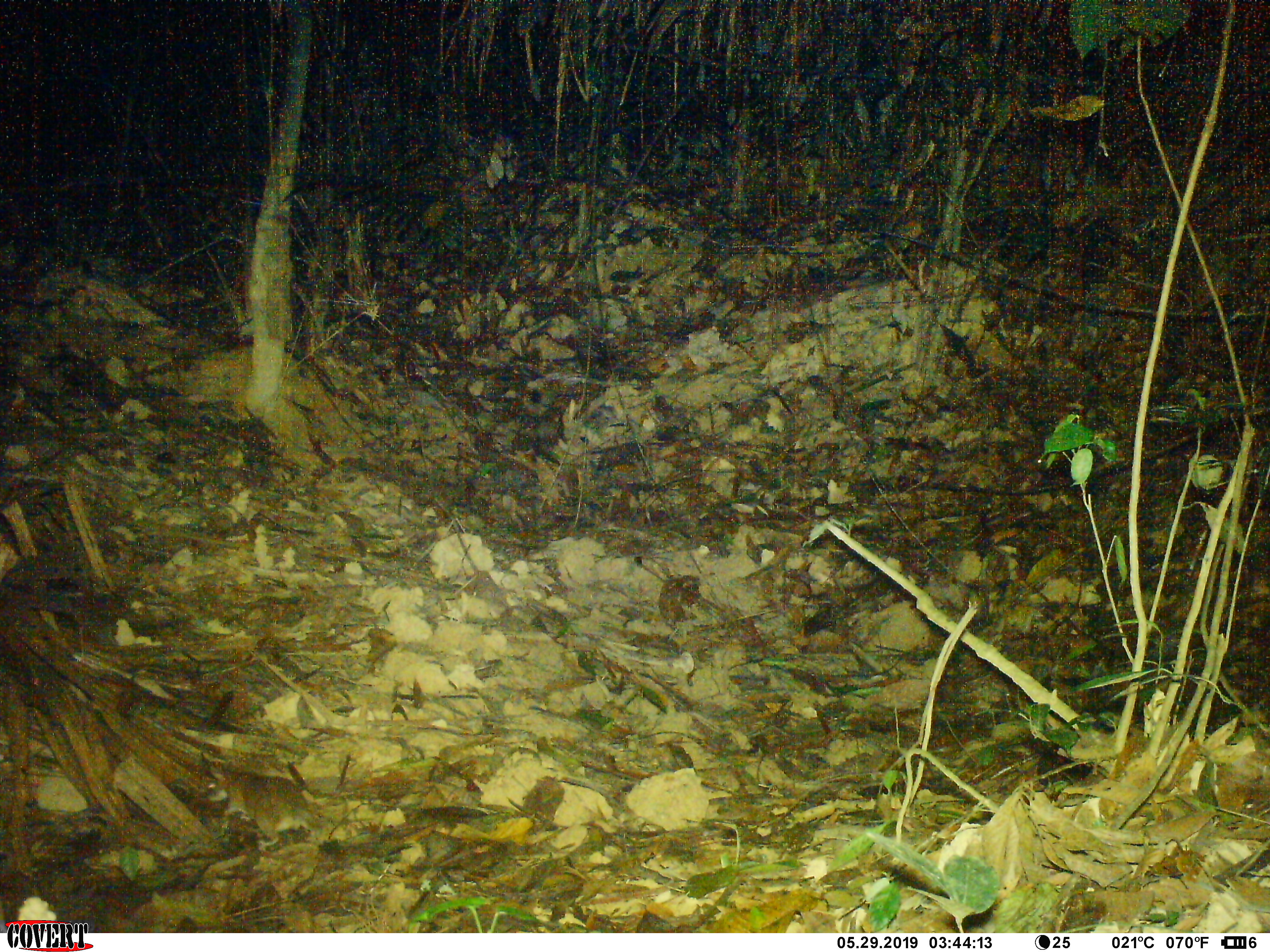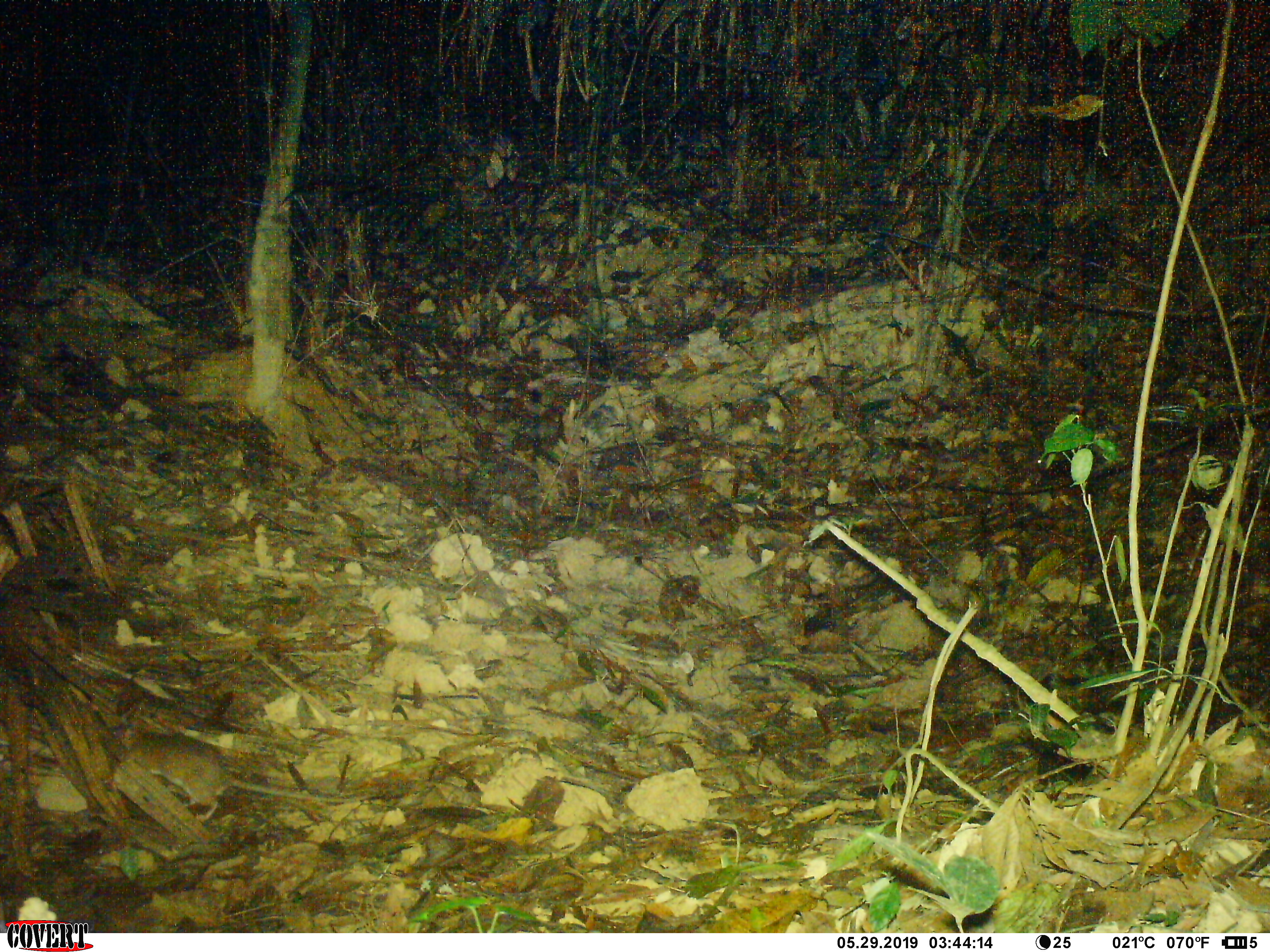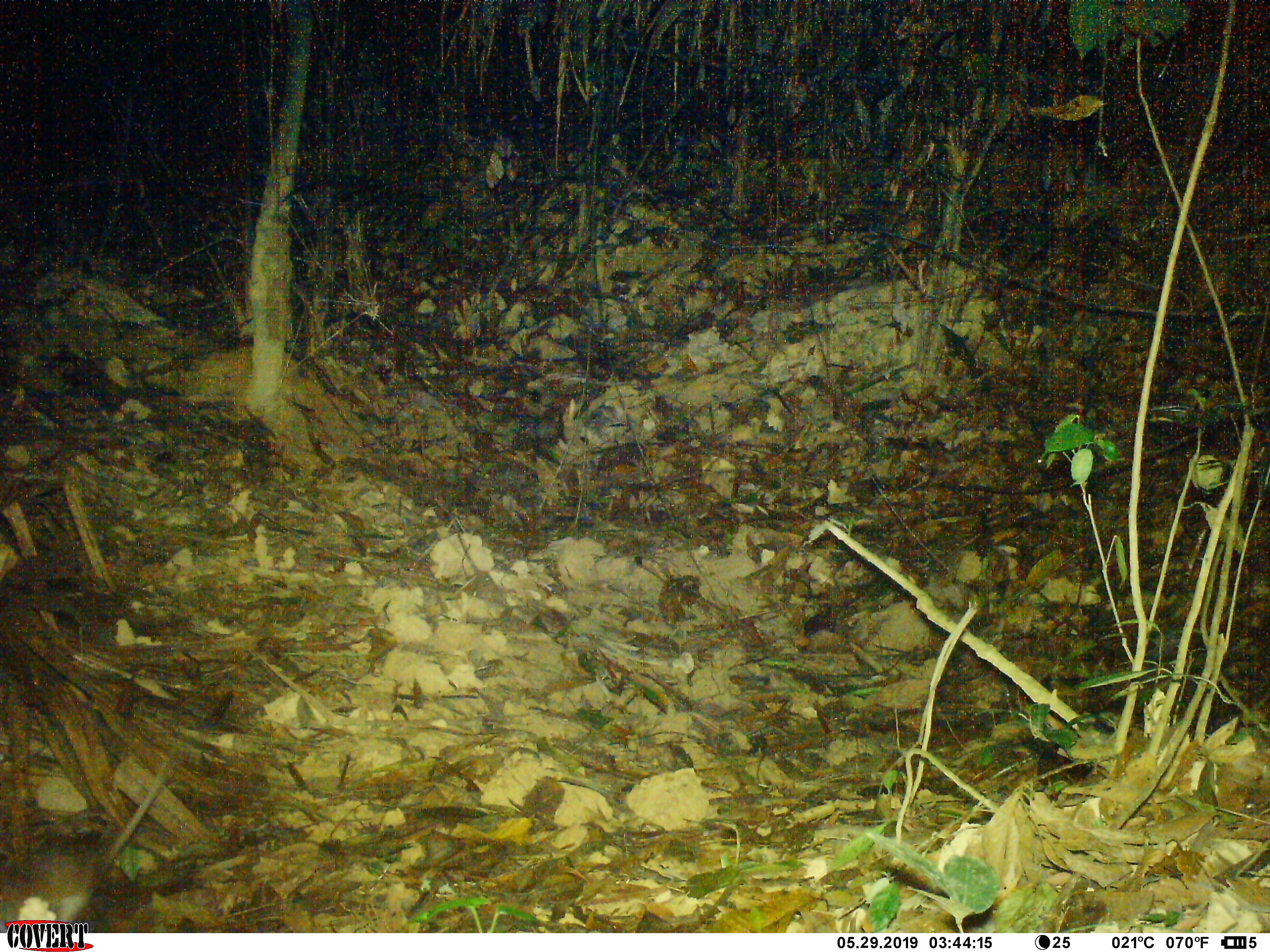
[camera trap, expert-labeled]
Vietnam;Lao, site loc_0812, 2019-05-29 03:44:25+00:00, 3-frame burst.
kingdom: Animalia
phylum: Chordata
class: Mammalia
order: Rodentia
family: Muridae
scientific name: Muridae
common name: old-world mice and rats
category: unidentified murid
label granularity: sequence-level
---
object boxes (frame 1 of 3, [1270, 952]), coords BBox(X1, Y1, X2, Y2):
unidentified murid: BBox(205, 762, 321, 851)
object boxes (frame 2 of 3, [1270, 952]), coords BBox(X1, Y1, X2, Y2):
unidentified murid: BBox(105, 724, 384, 825)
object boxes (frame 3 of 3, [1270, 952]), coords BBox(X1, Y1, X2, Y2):
unidentified murid: BBox(0, 737, 180, 933)